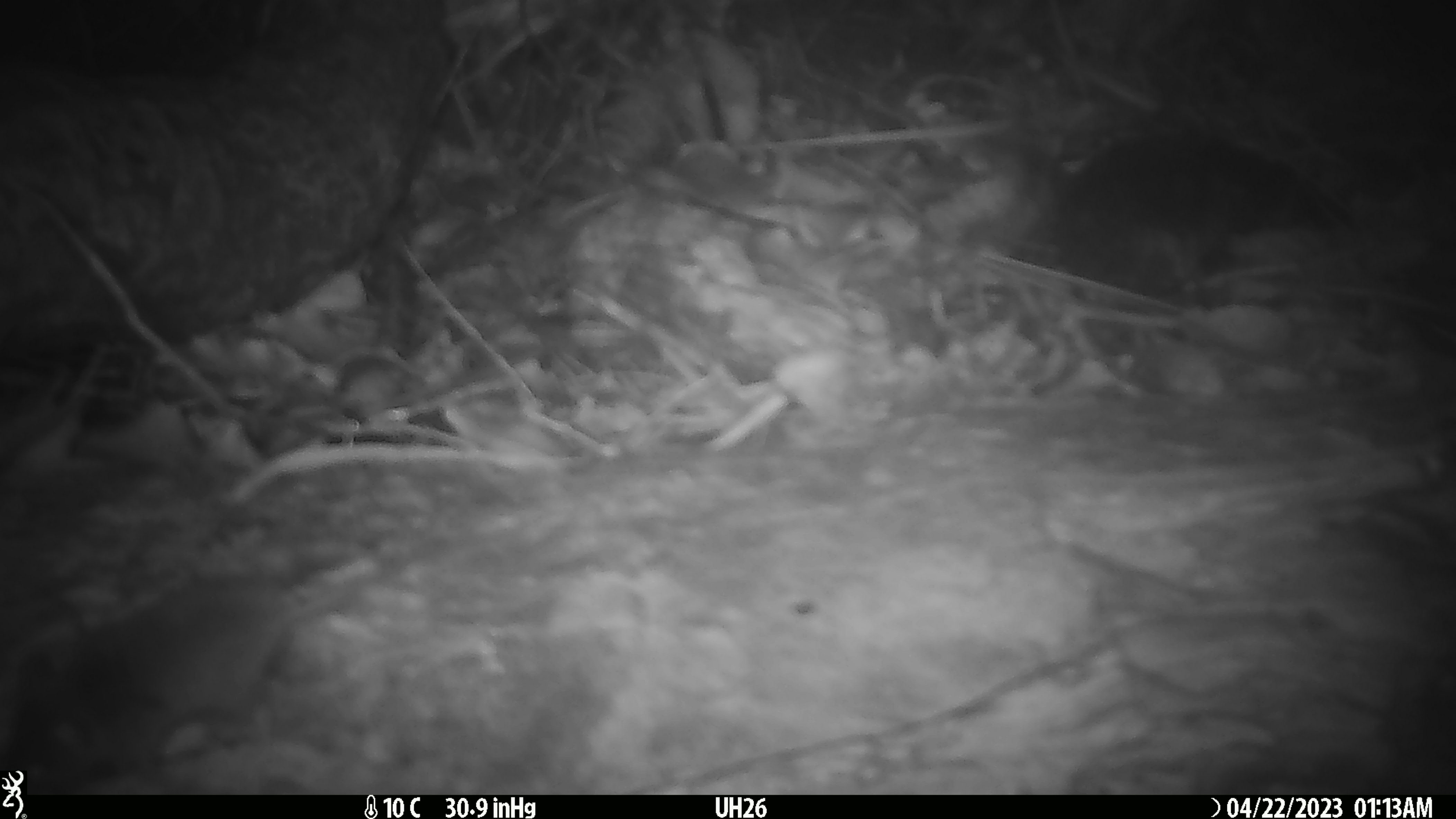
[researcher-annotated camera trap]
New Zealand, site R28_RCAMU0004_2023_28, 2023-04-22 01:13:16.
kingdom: Animalia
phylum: Chordata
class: Mammalia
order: Rodentia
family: Muridae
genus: Mus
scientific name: Mus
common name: mouse